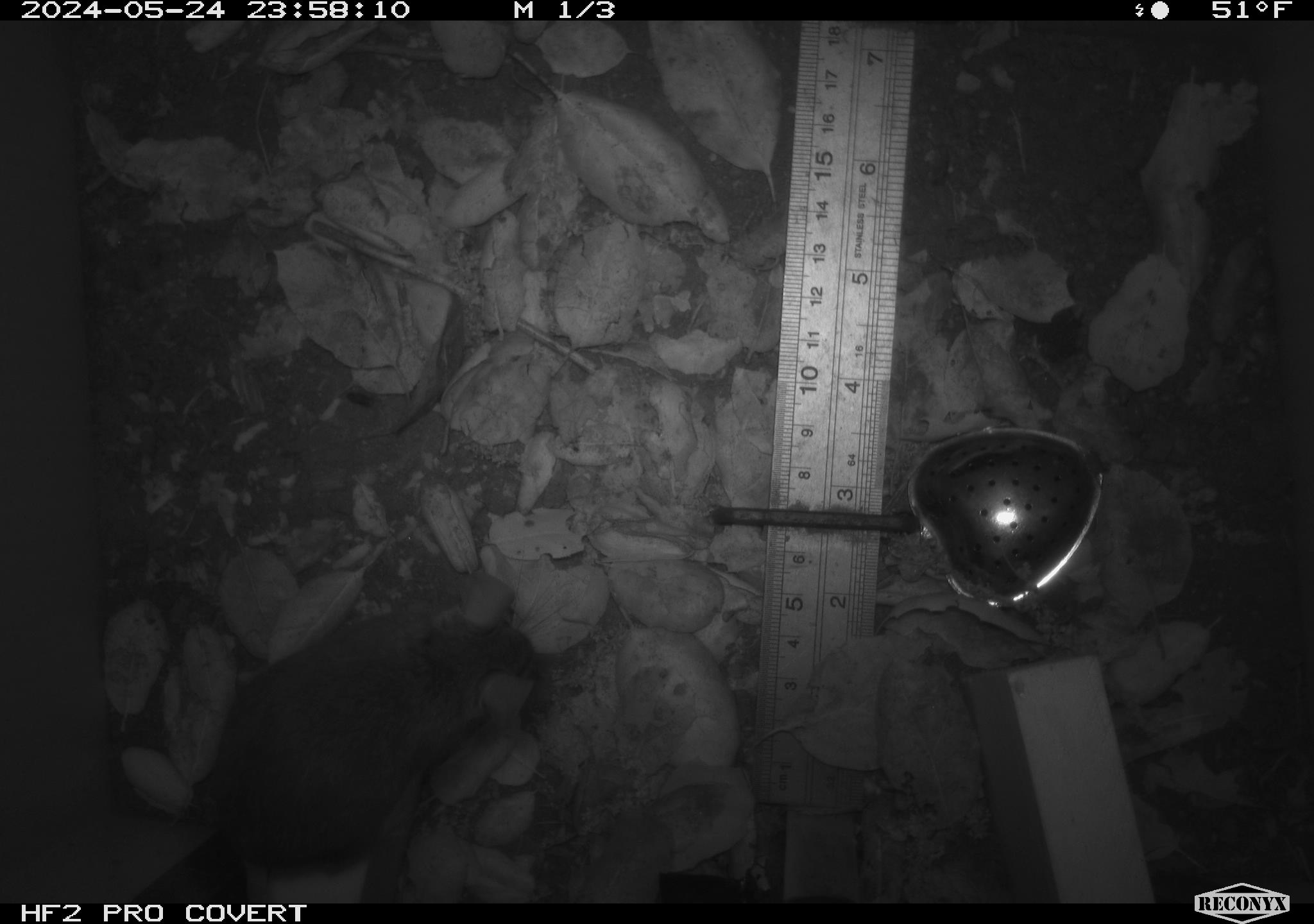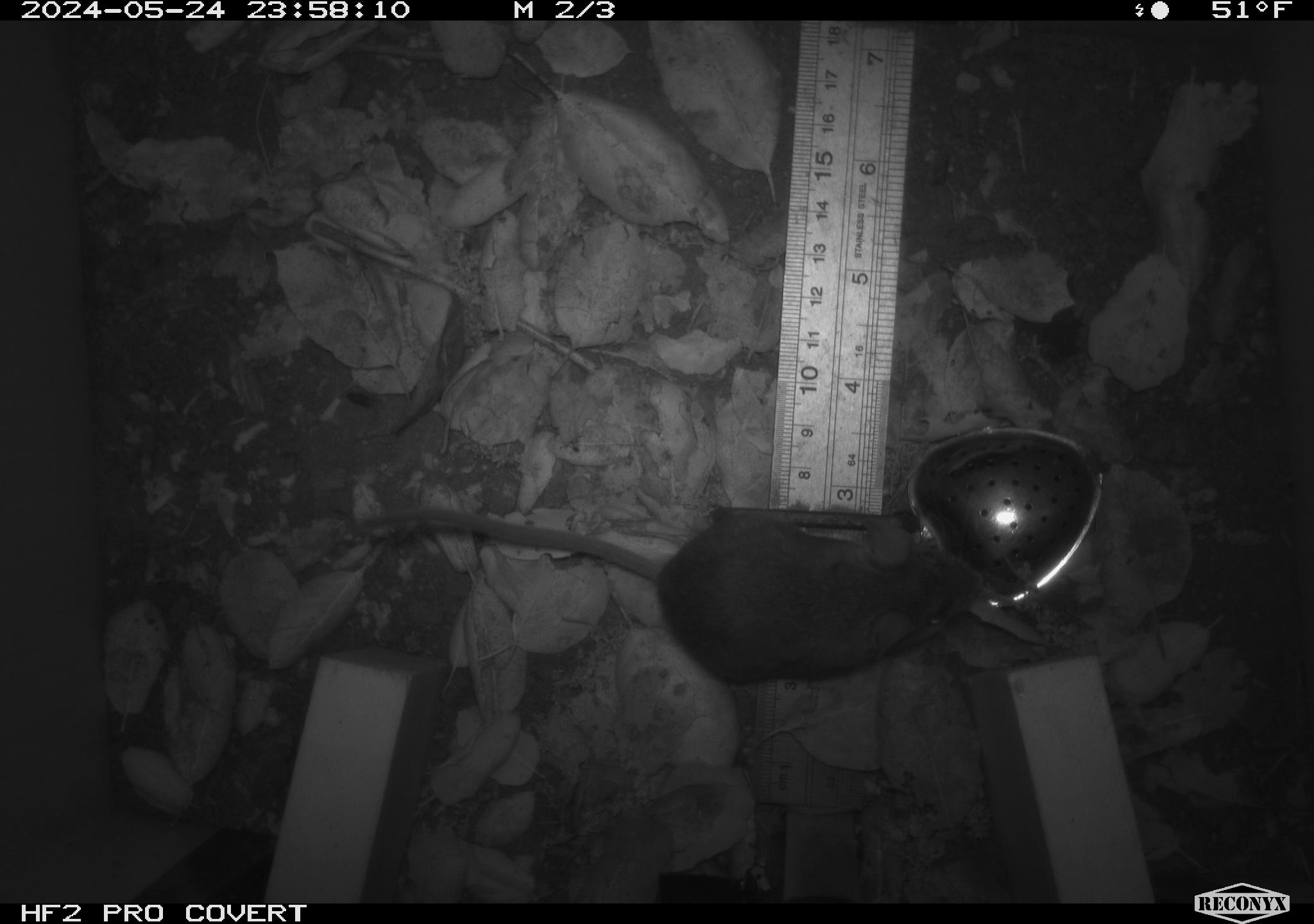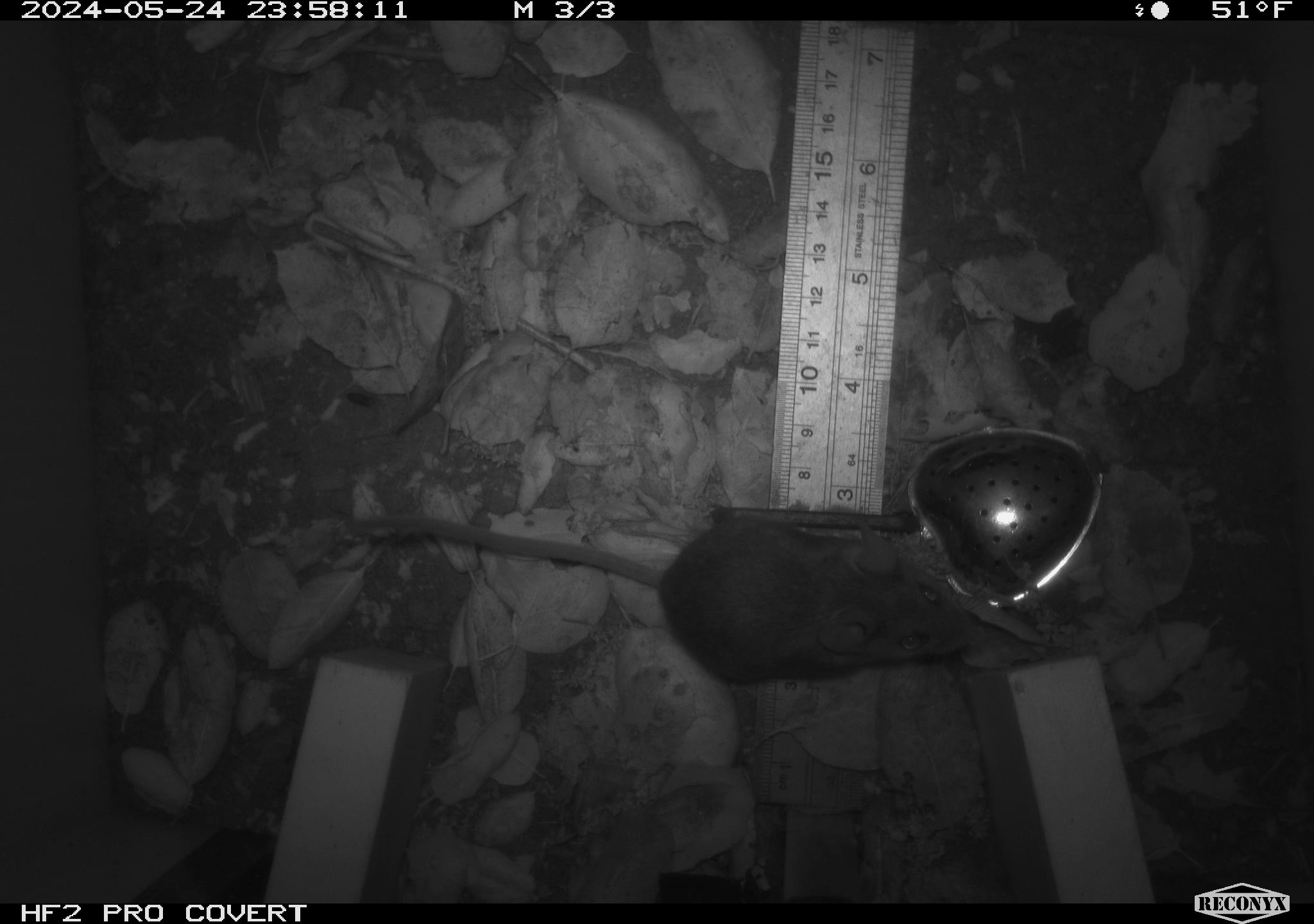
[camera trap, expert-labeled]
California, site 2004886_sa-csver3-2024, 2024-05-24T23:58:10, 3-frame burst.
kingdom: Animalia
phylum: Chordata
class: Mammalia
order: Rodentia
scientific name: Rodentia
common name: rodent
Rodent (Rodentia).